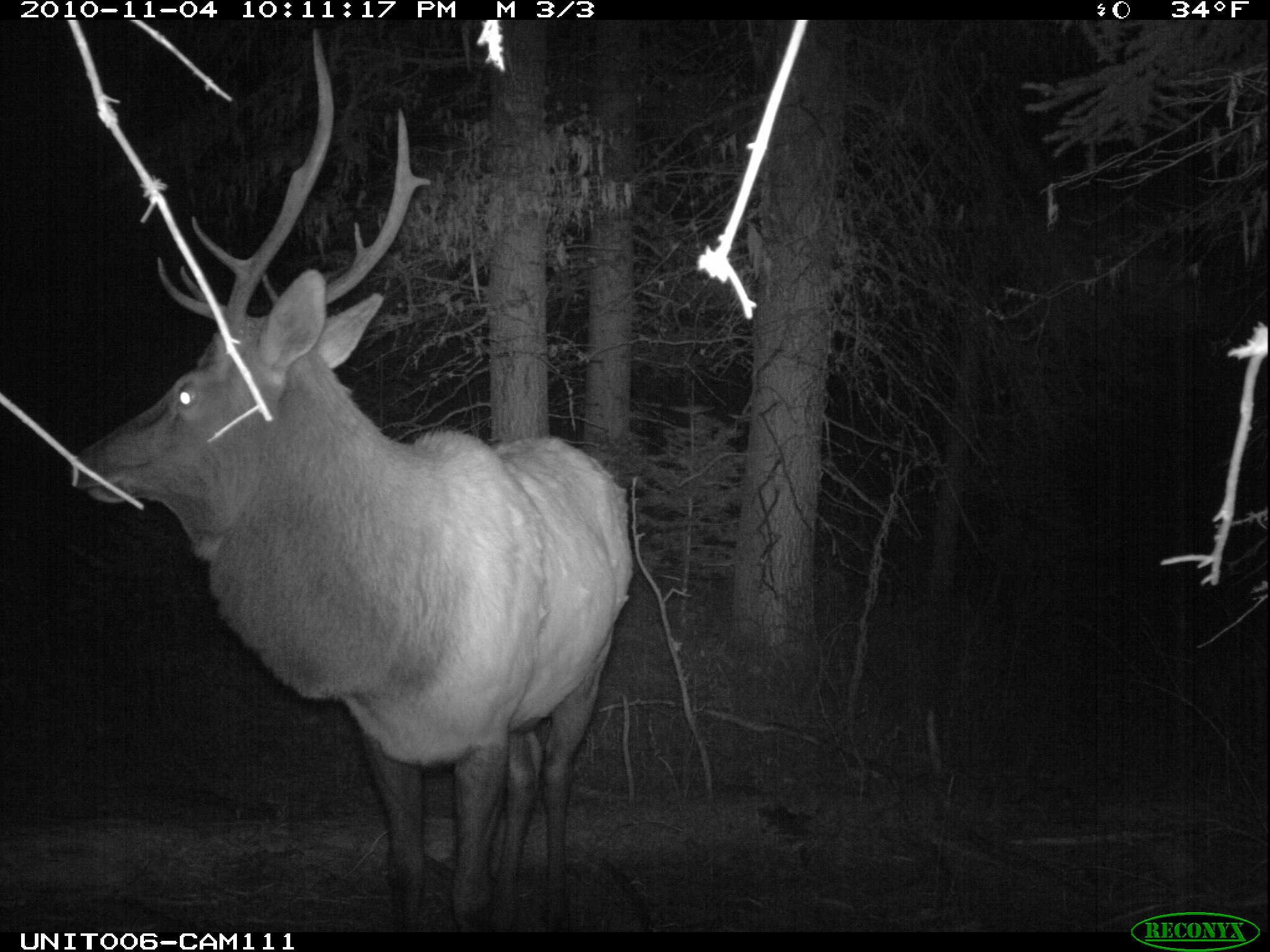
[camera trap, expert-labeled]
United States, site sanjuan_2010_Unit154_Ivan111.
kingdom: Animalia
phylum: Chordata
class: Mammalia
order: Artiodactyla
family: Cervidae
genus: Cervus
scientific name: Cervus elaphus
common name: red deer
Cervus elaphus (red deer).